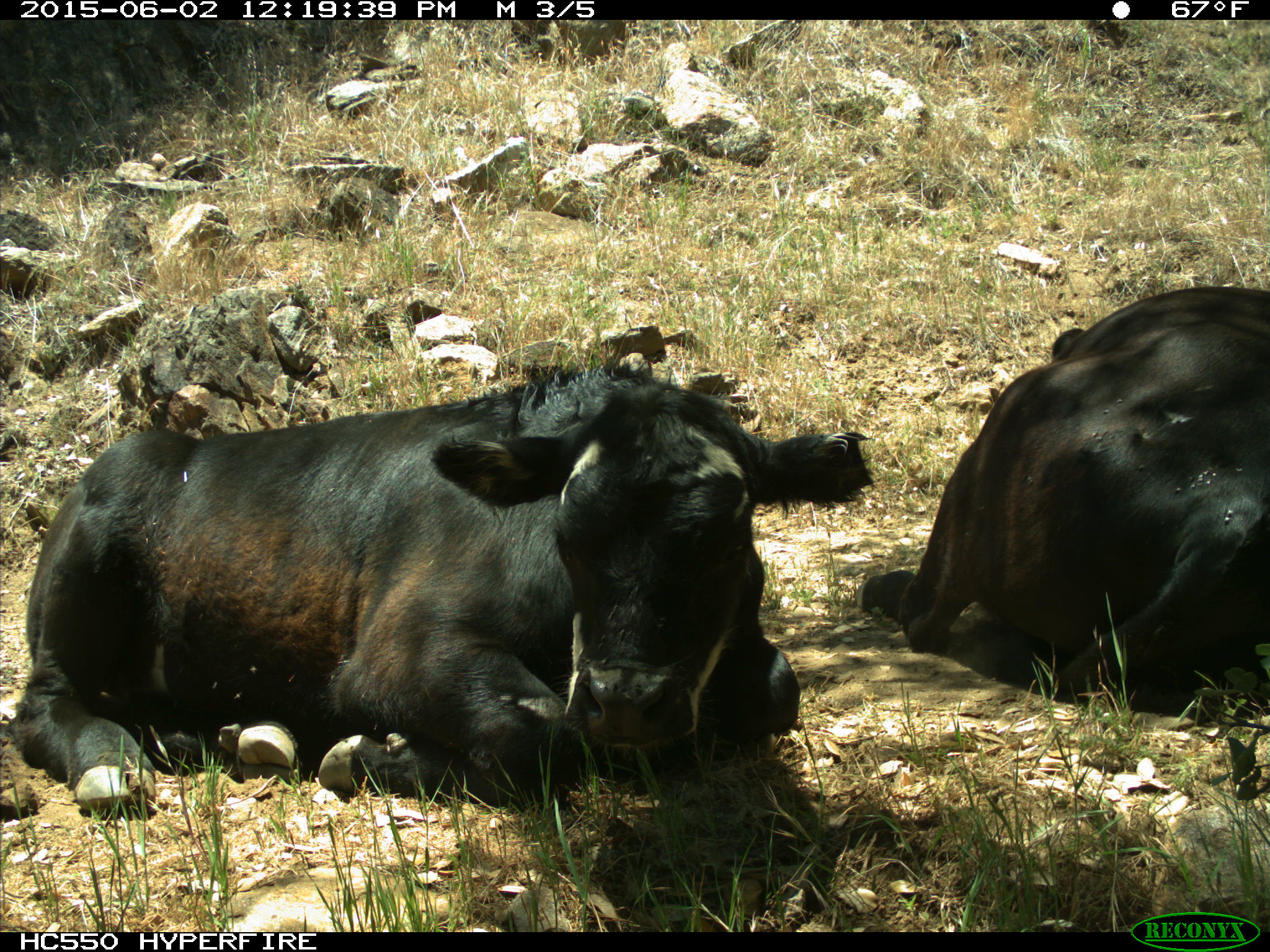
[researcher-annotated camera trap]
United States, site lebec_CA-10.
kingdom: Animalia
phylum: Chordata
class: Mammalia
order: Artiodactyla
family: Bovidae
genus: Bos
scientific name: Bos taurus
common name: domestic cow